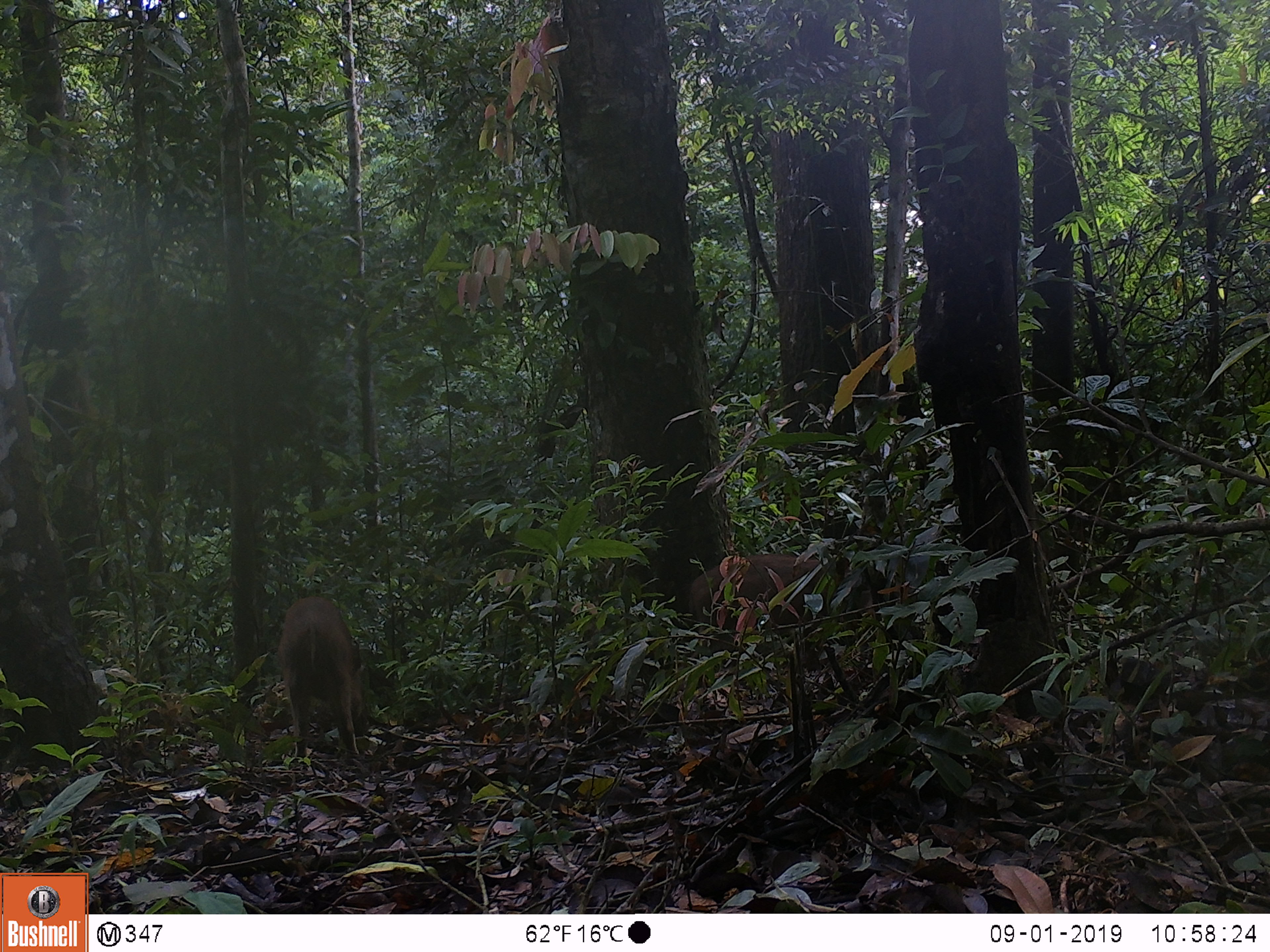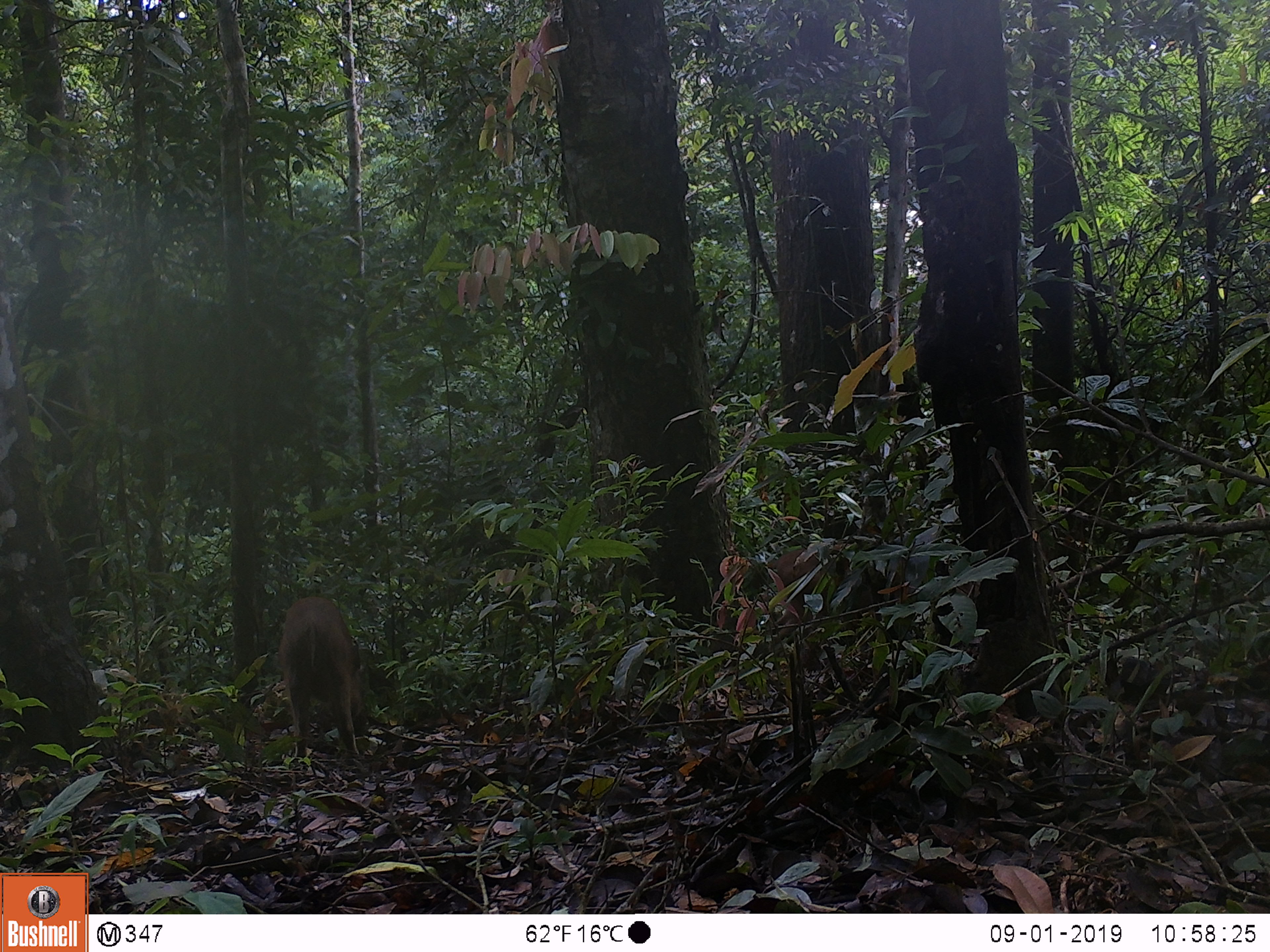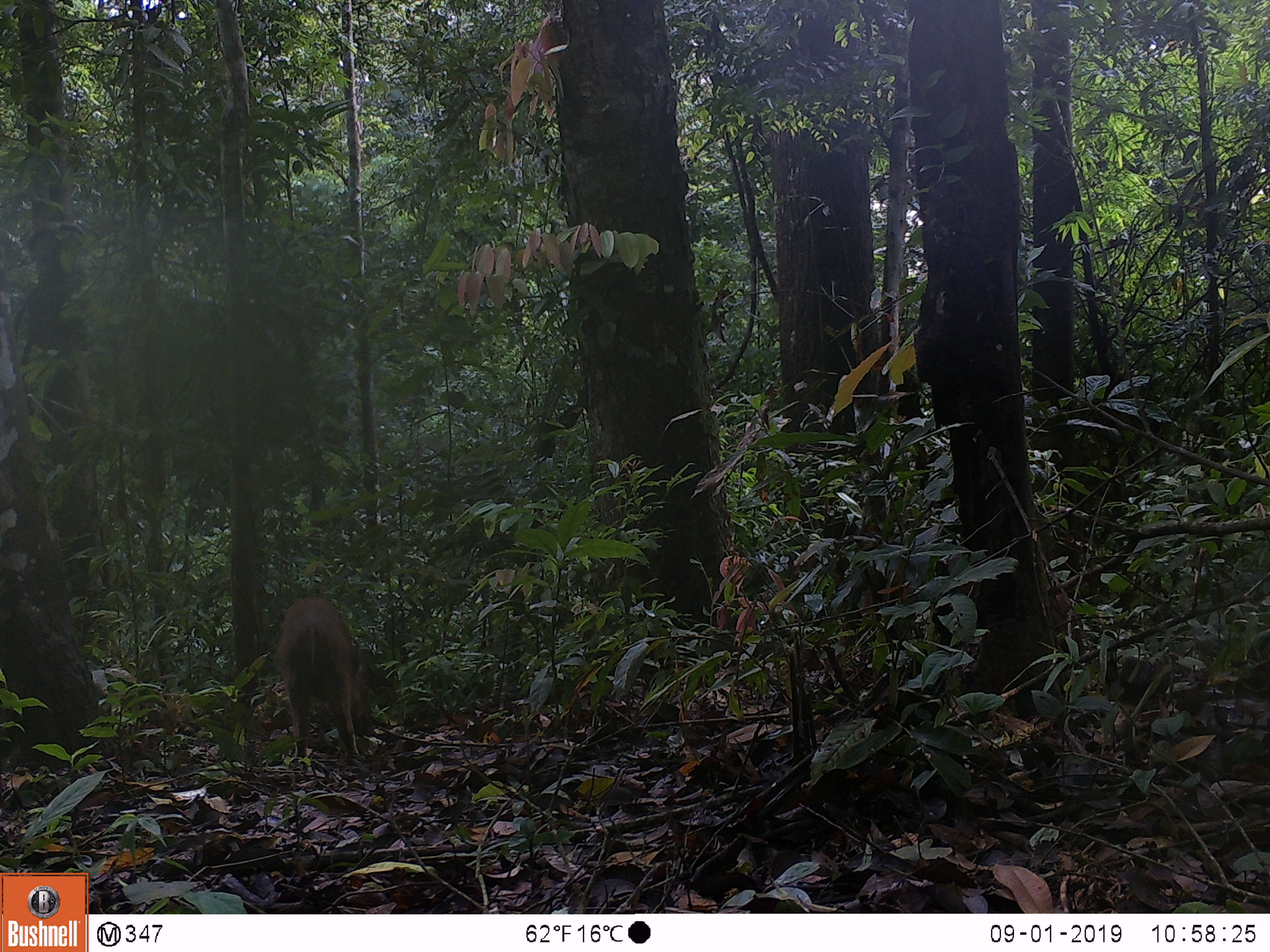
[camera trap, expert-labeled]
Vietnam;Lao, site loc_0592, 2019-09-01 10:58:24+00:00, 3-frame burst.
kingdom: Animalia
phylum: Chordata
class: Mammalia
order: Artiodactyla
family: Suidae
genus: Sus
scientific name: Sus scrofa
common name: eurasian wild pig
Eurasian wild pig (Sus scrofa). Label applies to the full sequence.